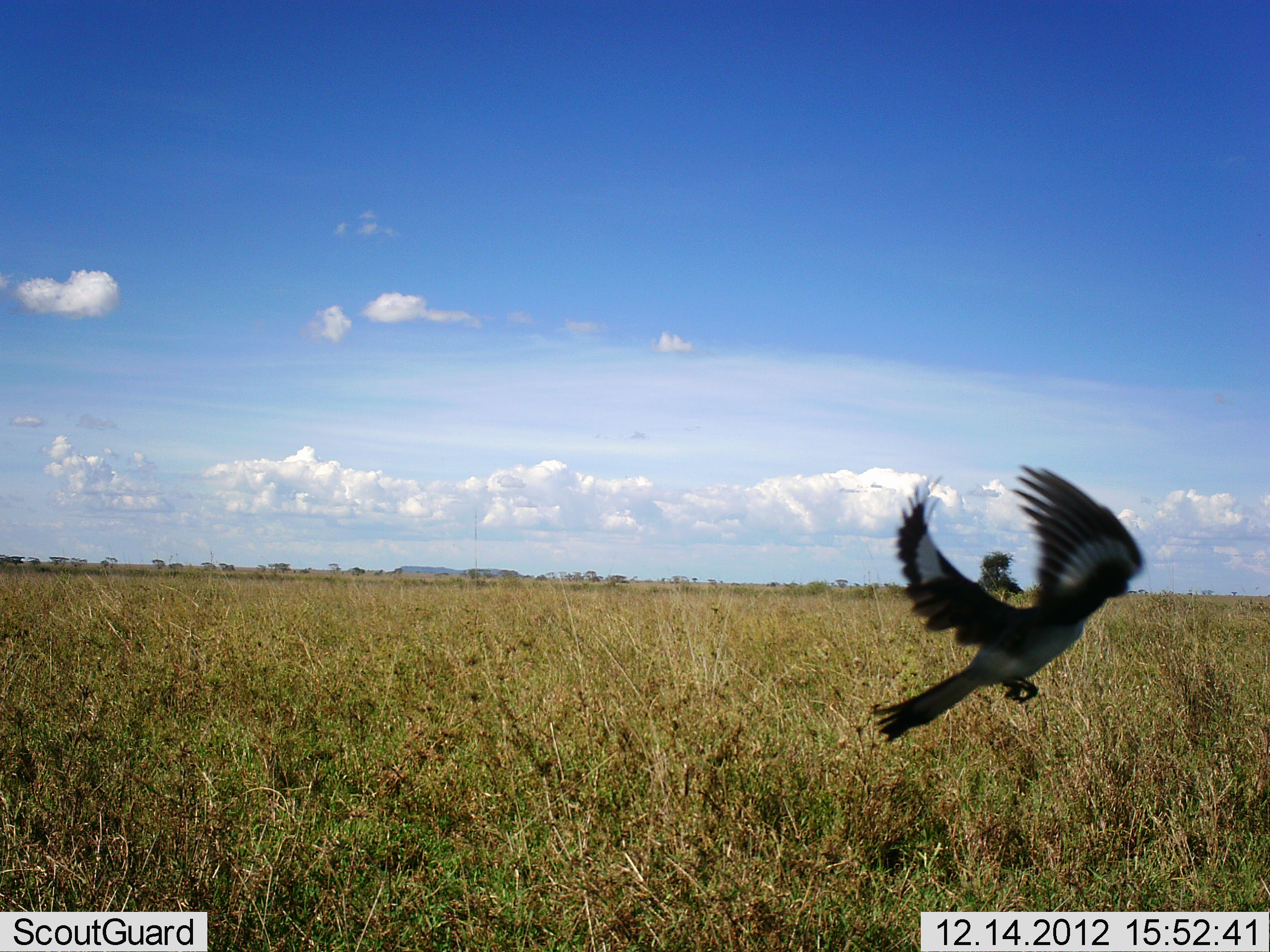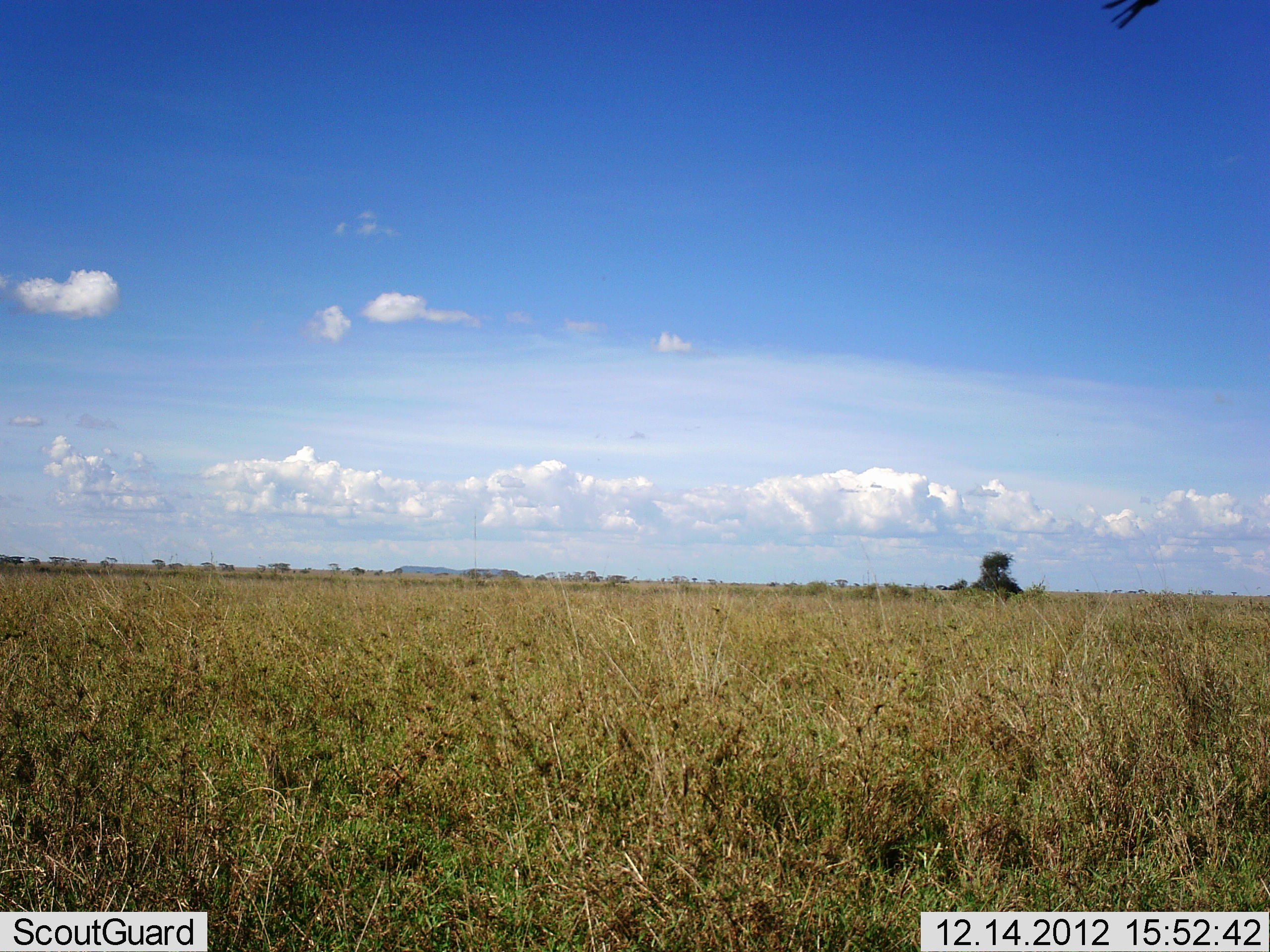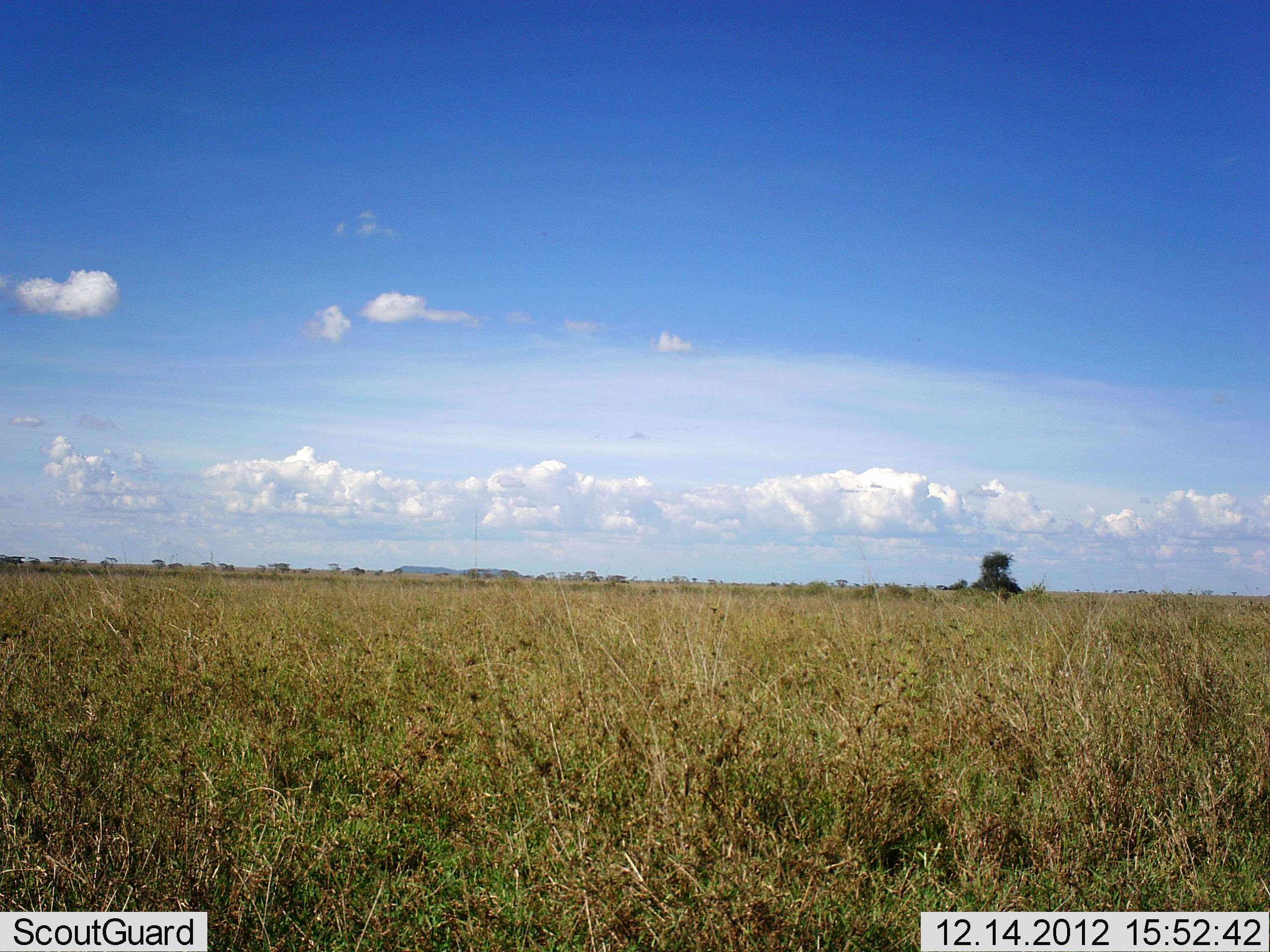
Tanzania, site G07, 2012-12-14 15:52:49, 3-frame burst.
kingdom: Animalia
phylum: Chordata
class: Aves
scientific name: Aves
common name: bird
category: otherbird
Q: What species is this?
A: Otherbird (bird) (Aves).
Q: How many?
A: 1.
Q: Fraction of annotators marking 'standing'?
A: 0%.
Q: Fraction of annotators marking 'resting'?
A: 0%.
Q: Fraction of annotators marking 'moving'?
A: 100%.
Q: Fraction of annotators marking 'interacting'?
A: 0%.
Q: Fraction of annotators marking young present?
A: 0%.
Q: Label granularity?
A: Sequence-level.